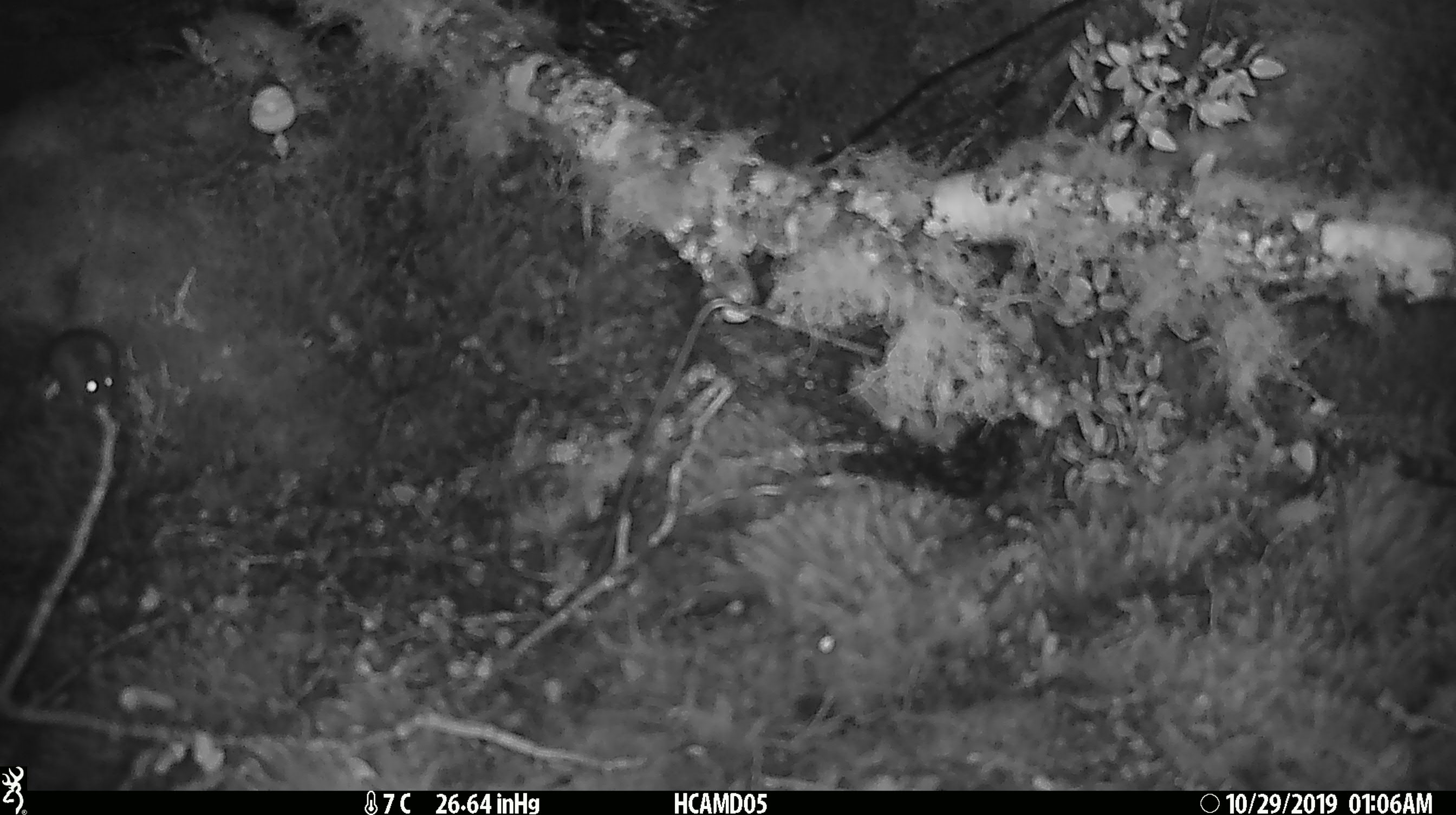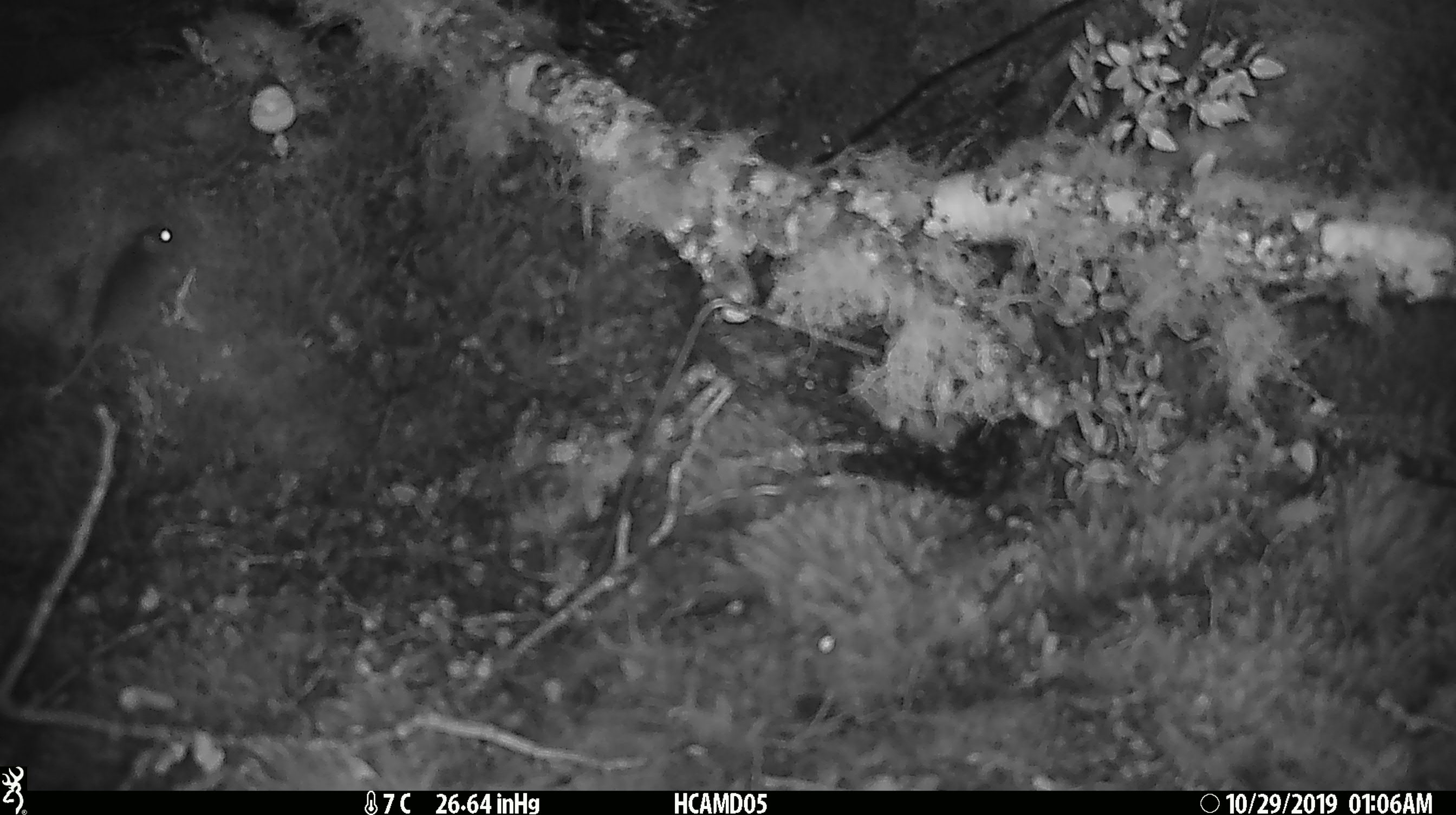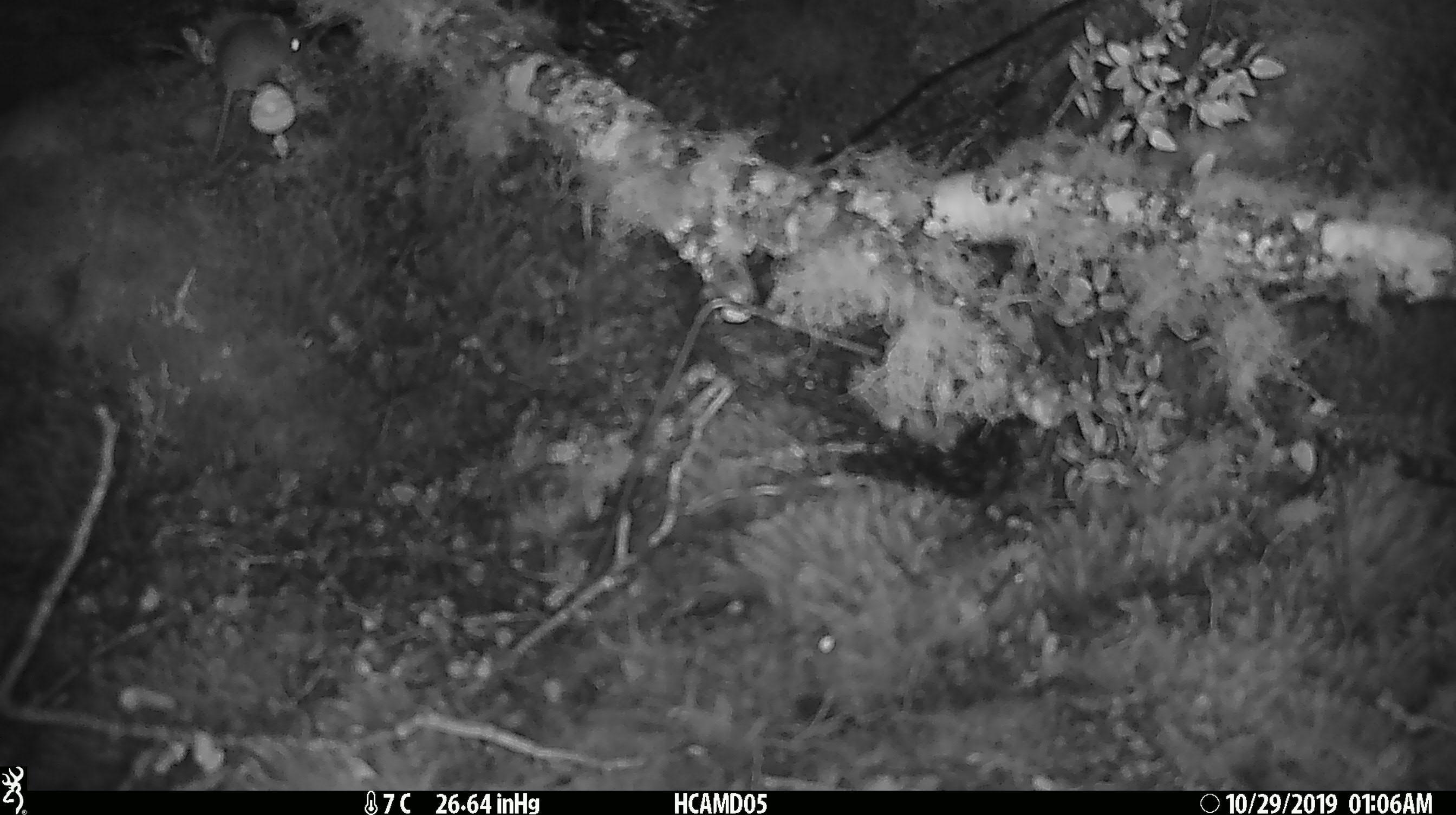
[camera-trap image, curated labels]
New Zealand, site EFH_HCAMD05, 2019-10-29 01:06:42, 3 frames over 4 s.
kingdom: Animalia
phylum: Chordata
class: Mammalia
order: Rodentia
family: Muridae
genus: Mus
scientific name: Mus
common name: mouse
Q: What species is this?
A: Mouse (Mus).